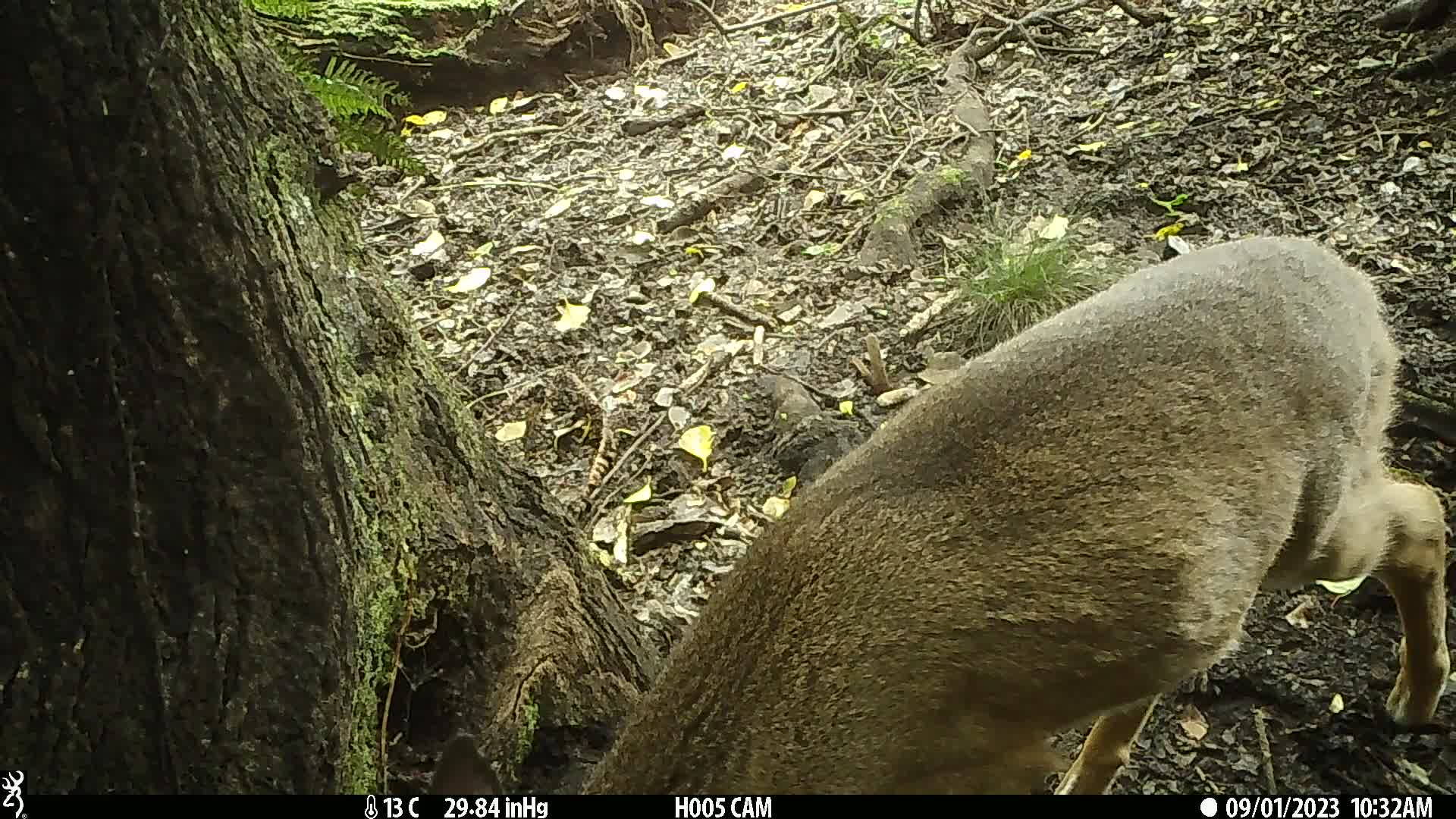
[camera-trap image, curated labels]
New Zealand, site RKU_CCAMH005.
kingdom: Animalia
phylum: Chordata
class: Mammalia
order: Artiodactyla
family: Cervidae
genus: Odocoileus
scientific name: Odocoileus virginianus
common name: white-tailed deer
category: white tailed deer